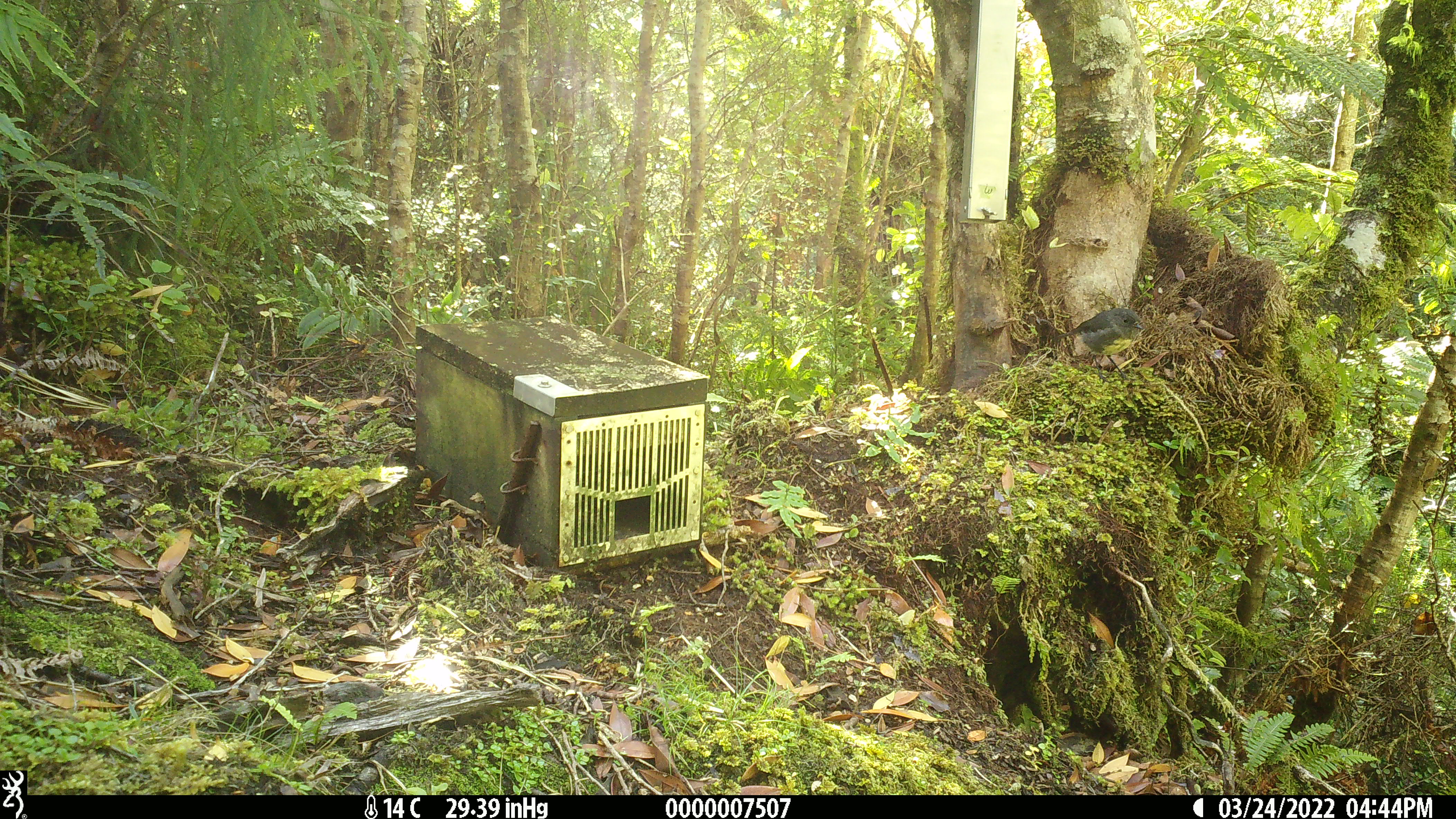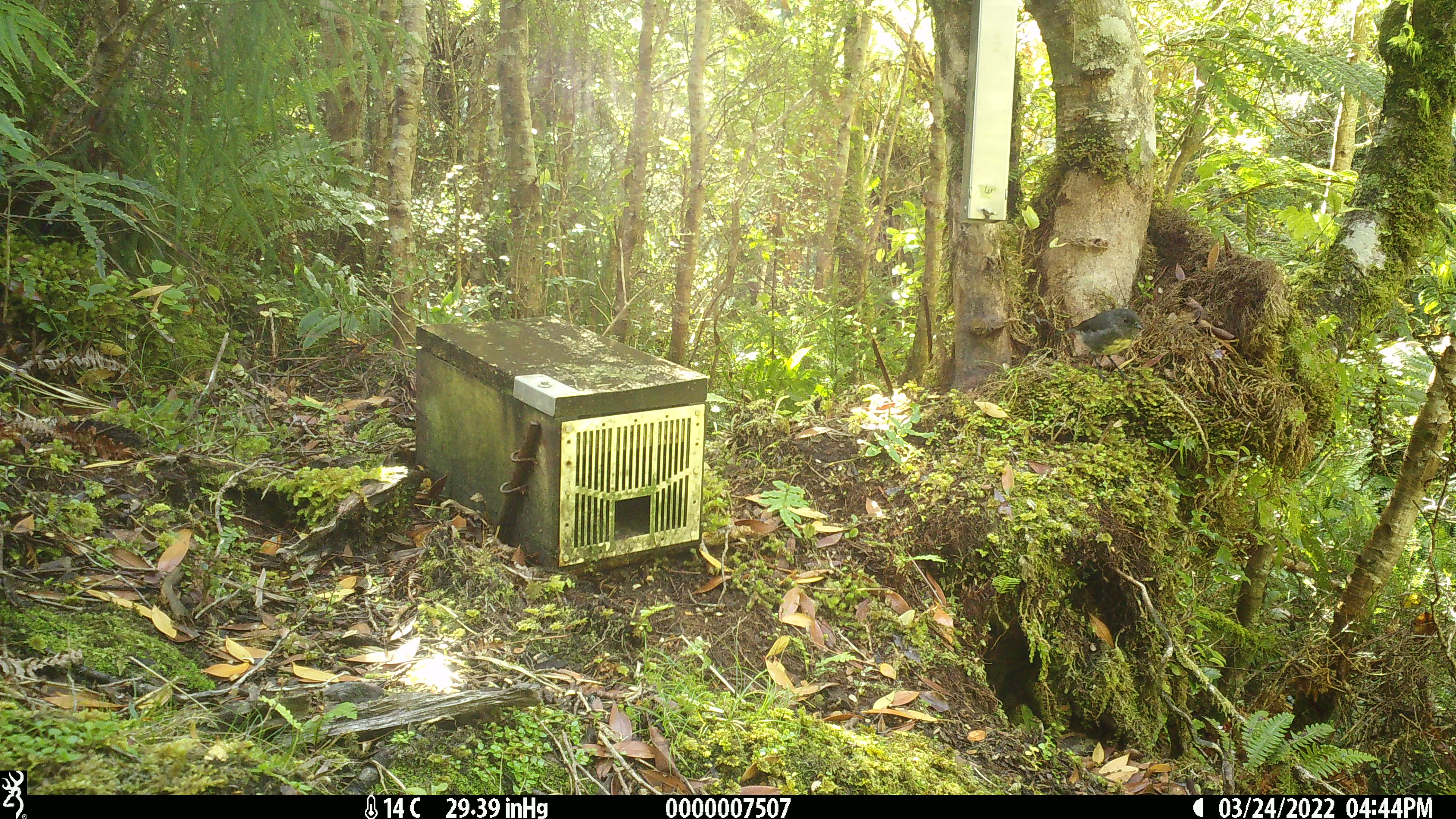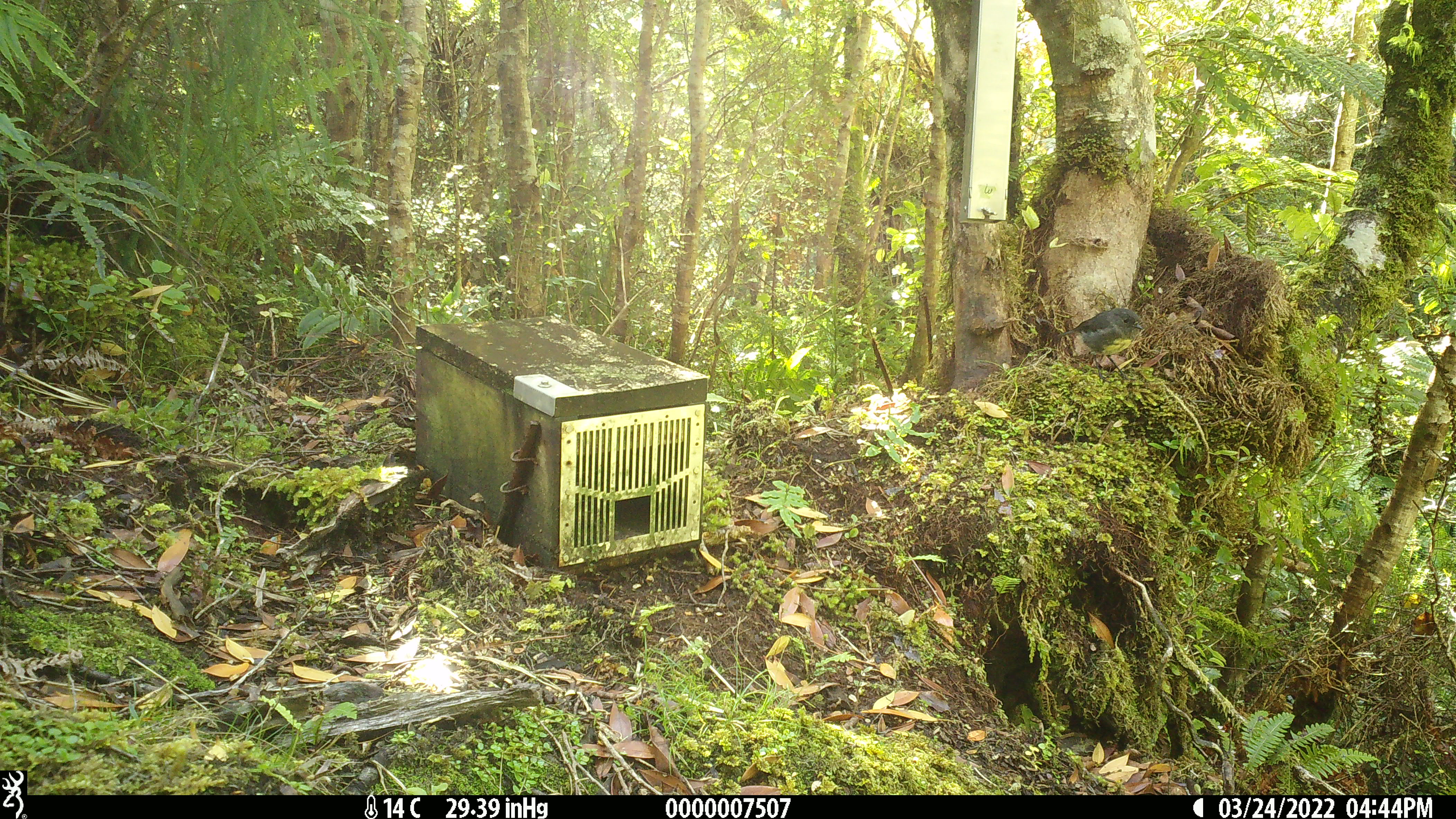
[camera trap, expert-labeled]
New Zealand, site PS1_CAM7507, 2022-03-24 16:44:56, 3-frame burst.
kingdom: Animalia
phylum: Chordata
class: Aves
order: Passeriformes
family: Petroicidae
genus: Petroica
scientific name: Petroica australis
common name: new zealand robin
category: robin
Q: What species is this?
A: Robin (new zealand robin) (Petroica australis).